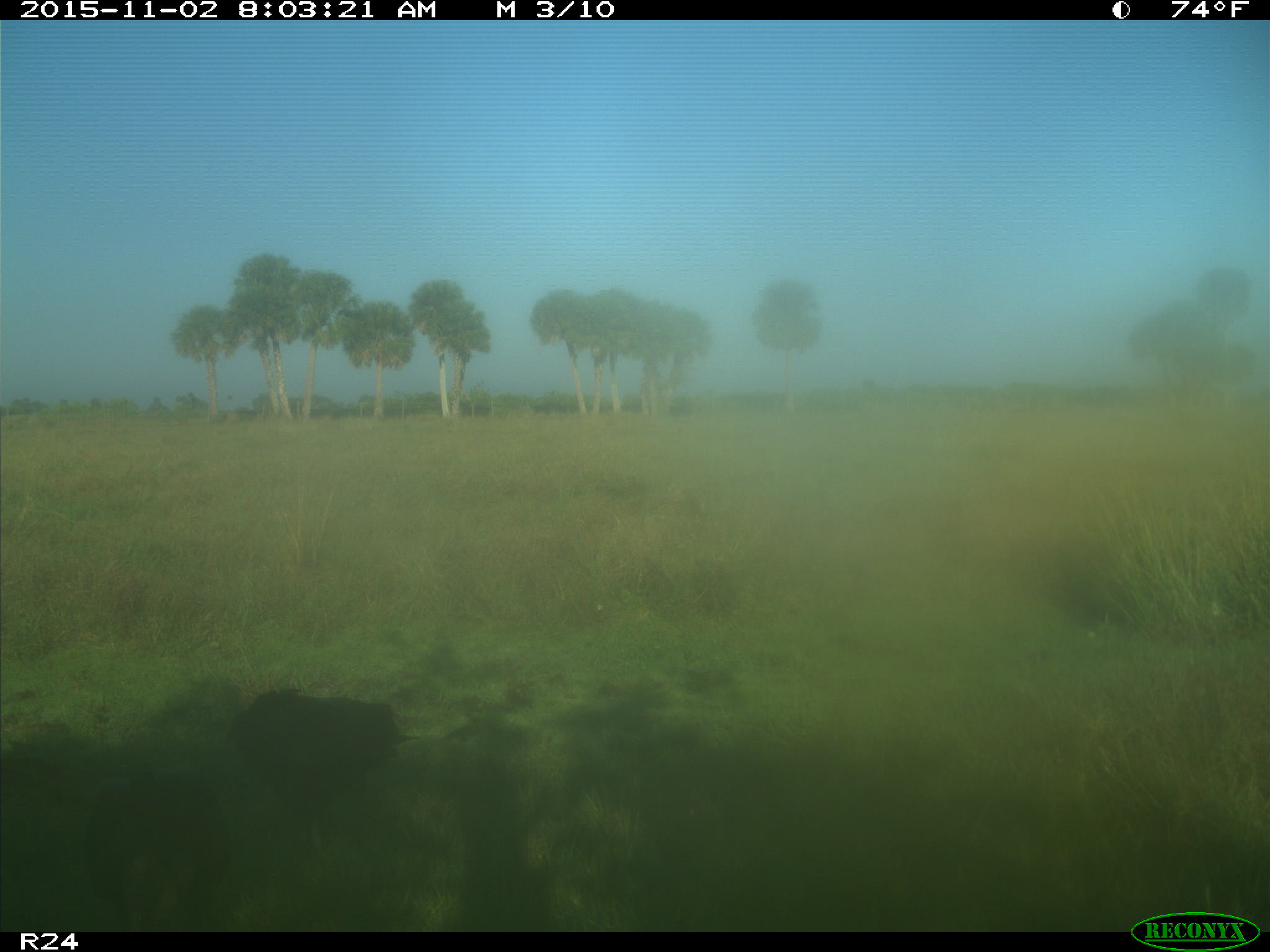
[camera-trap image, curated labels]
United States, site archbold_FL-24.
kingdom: Animalia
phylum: Chordata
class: Aves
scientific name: Aves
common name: birds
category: unidentified bird